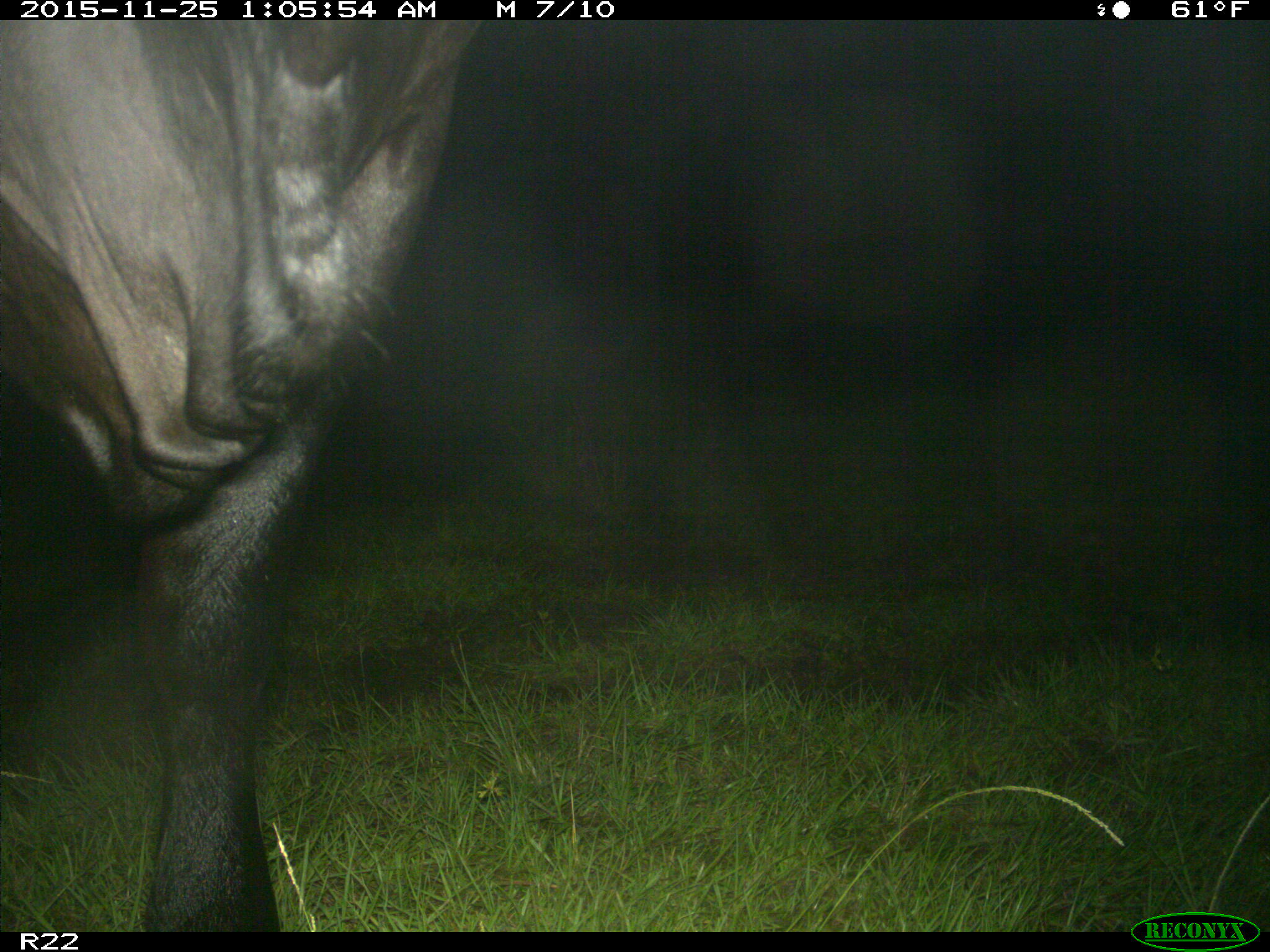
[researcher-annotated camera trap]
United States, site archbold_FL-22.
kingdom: Animalia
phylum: Chordata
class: Mammalia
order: Artiodactyla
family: Bovidae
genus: Bos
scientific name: Bos taurus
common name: domestic cow